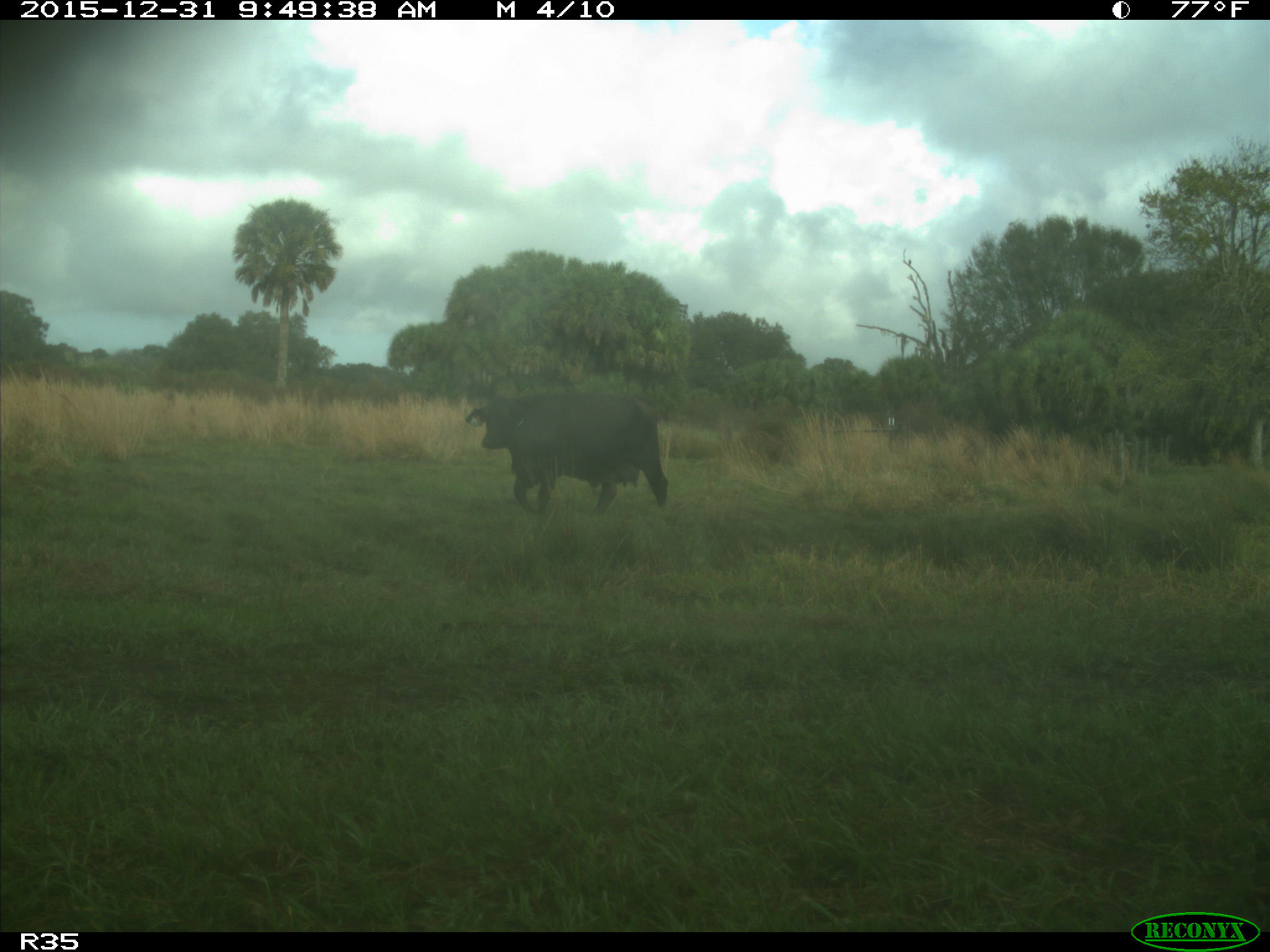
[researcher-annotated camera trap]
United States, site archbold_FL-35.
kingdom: Animalia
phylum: Chordata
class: Mammalia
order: Artiodactyla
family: Bovidae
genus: Bos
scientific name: Bos taurus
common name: domestic cow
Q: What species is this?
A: Bos taurus (domestic cow).